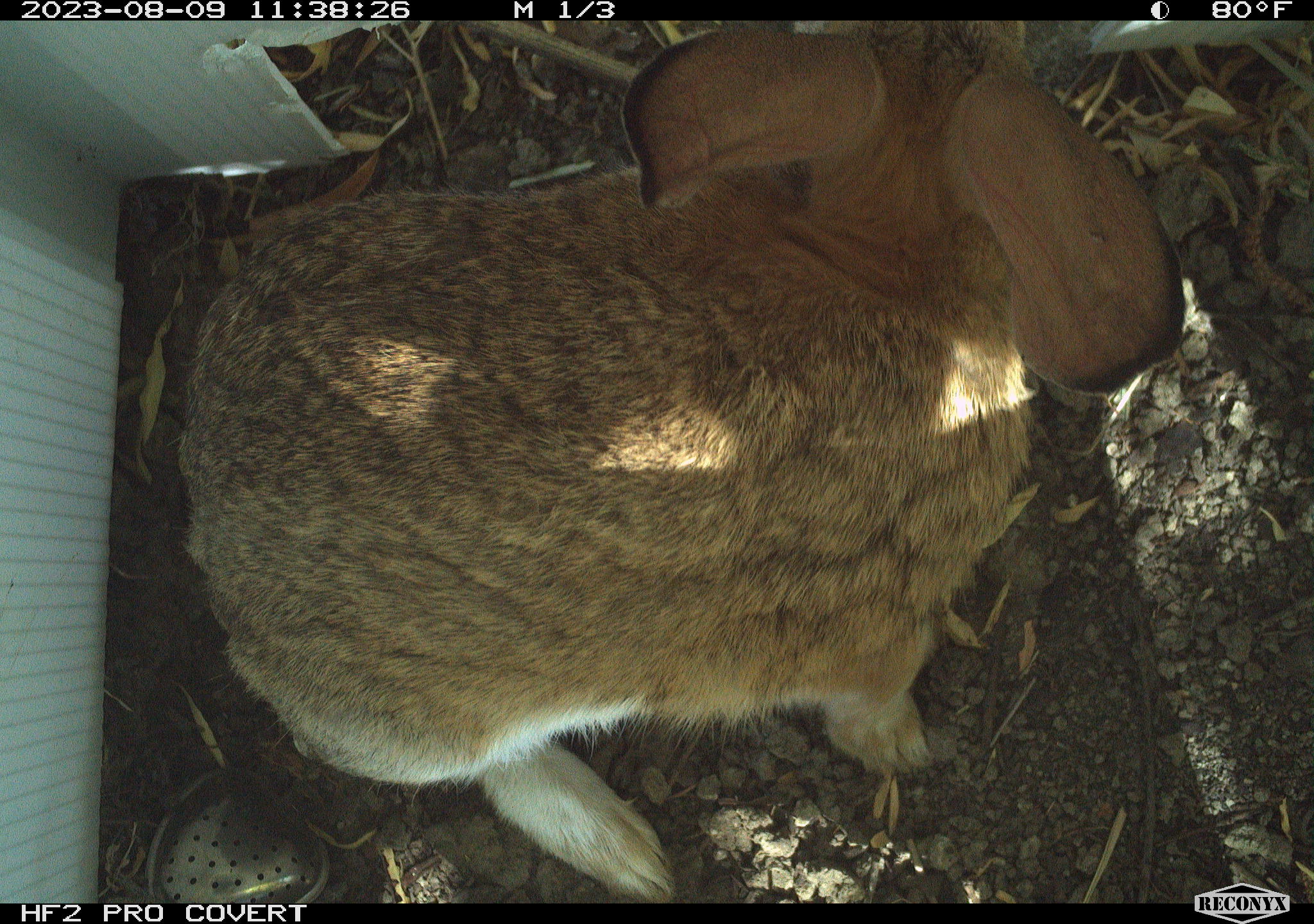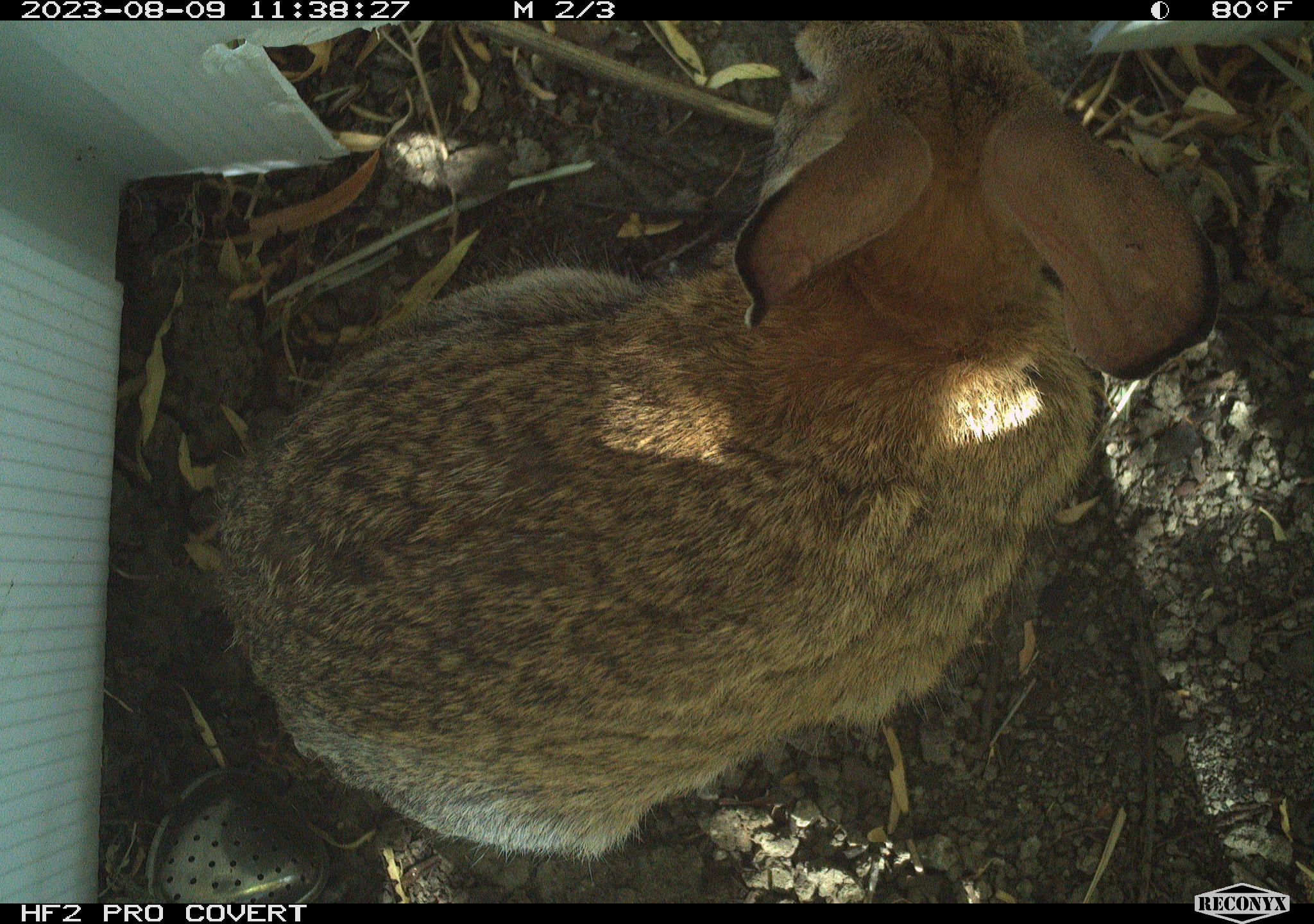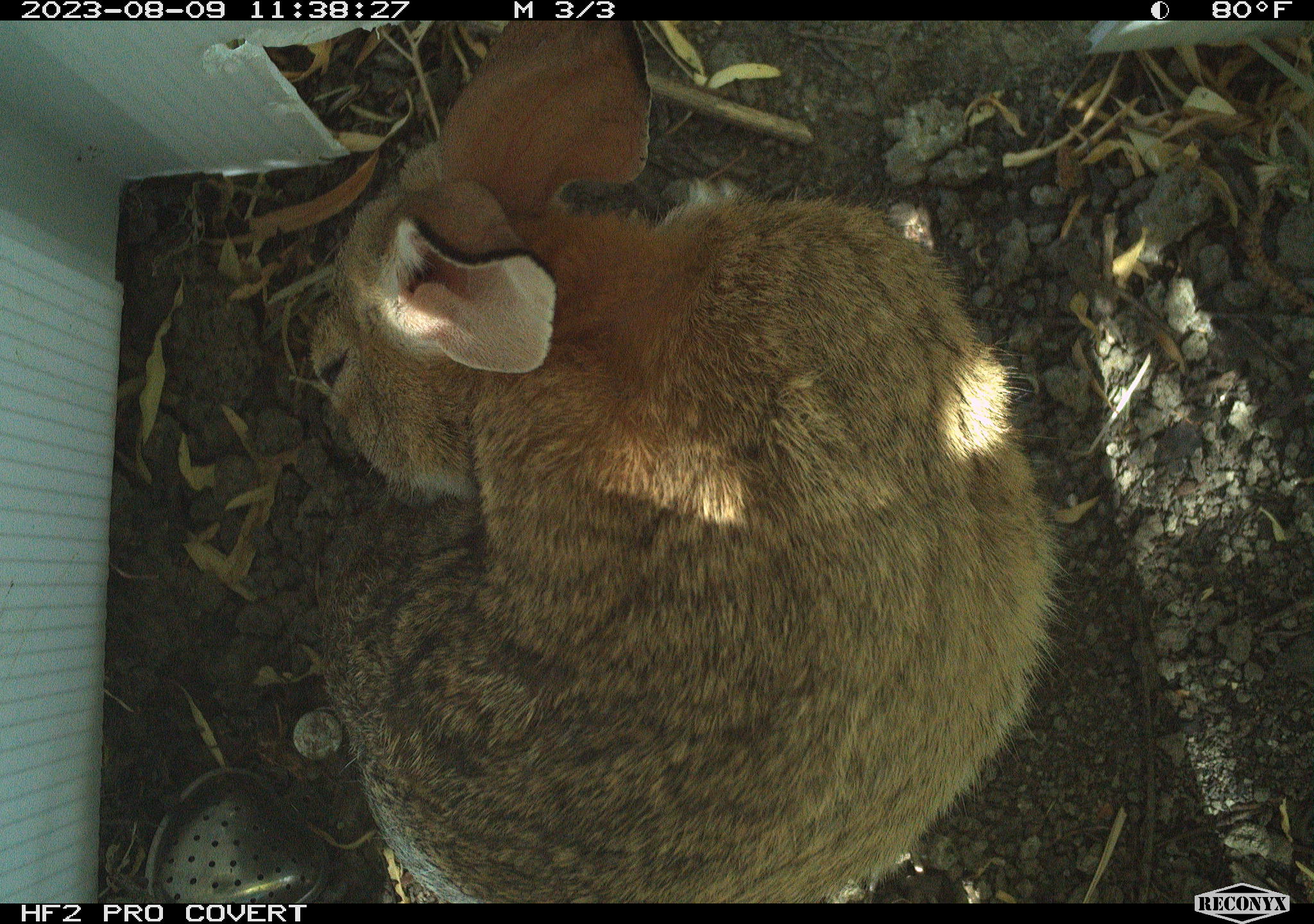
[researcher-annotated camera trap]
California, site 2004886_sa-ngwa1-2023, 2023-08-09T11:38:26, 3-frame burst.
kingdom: Animalia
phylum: Chordata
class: Mammalia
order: Lagomorpha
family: Leporidae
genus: Sylvilagus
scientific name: Sylvilagus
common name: cottontail rabbits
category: sylvilagus species